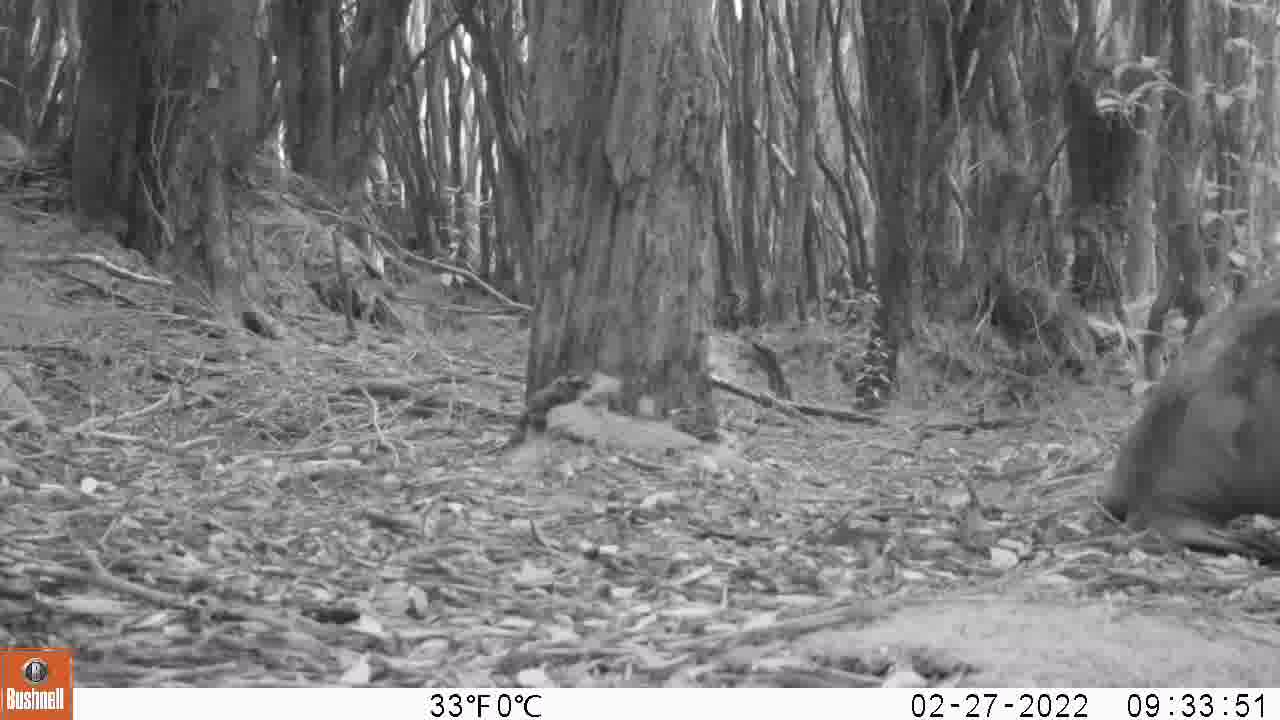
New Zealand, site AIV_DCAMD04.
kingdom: Animalia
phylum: Chordata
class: Mammalia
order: Carnivora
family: Otariidae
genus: Phocarctos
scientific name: Phocarctos hookeri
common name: new zealand sea lion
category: sealion